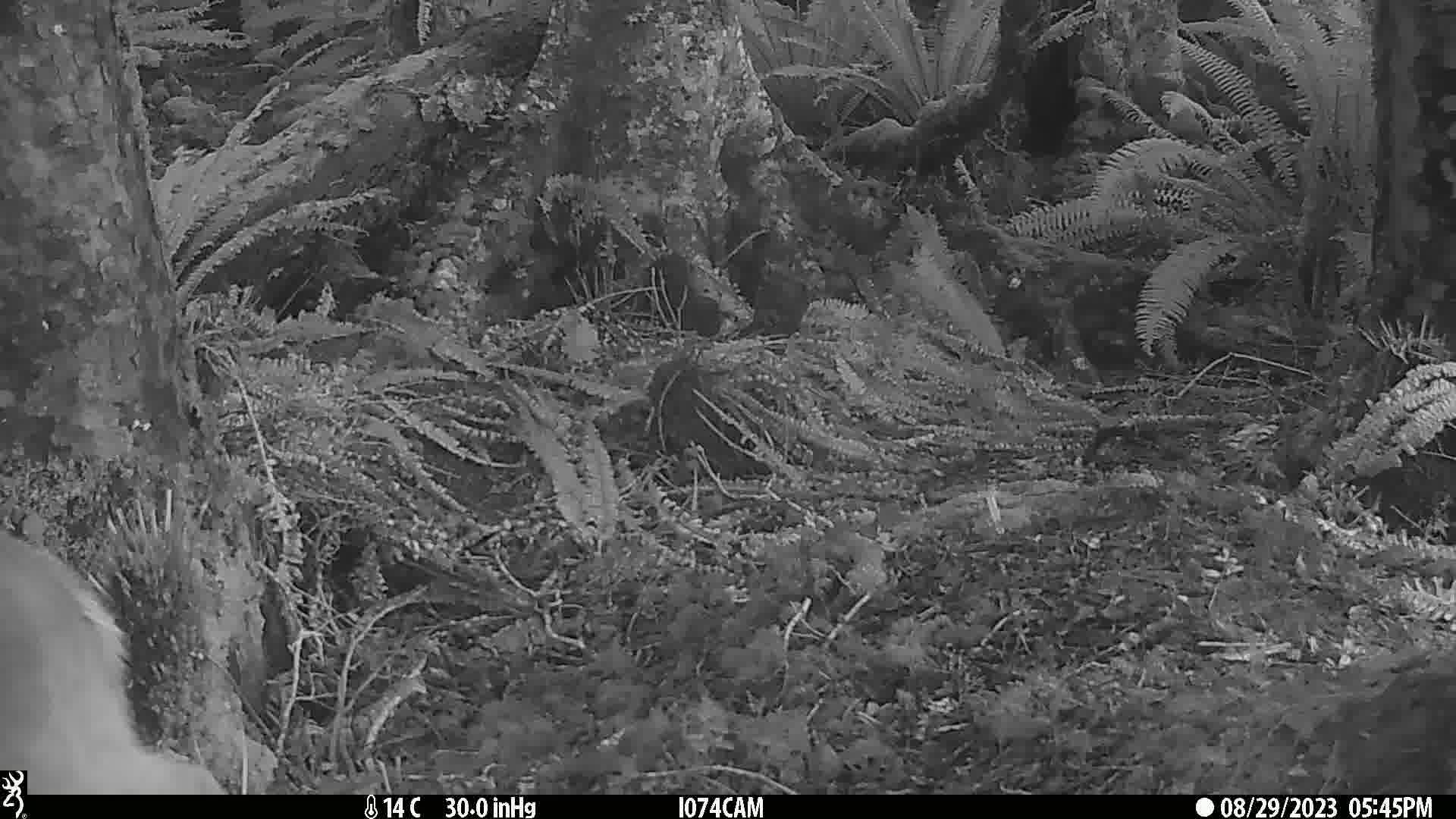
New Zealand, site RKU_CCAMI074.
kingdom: Animalia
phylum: Chordata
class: Mammalia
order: Artiodactyla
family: Cervidae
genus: Odocoileus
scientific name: Odocoileus virginianus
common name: white-tailed deer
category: white tailed deer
White tailed deer (white-tailed deer) (Odocoileus virginianus).